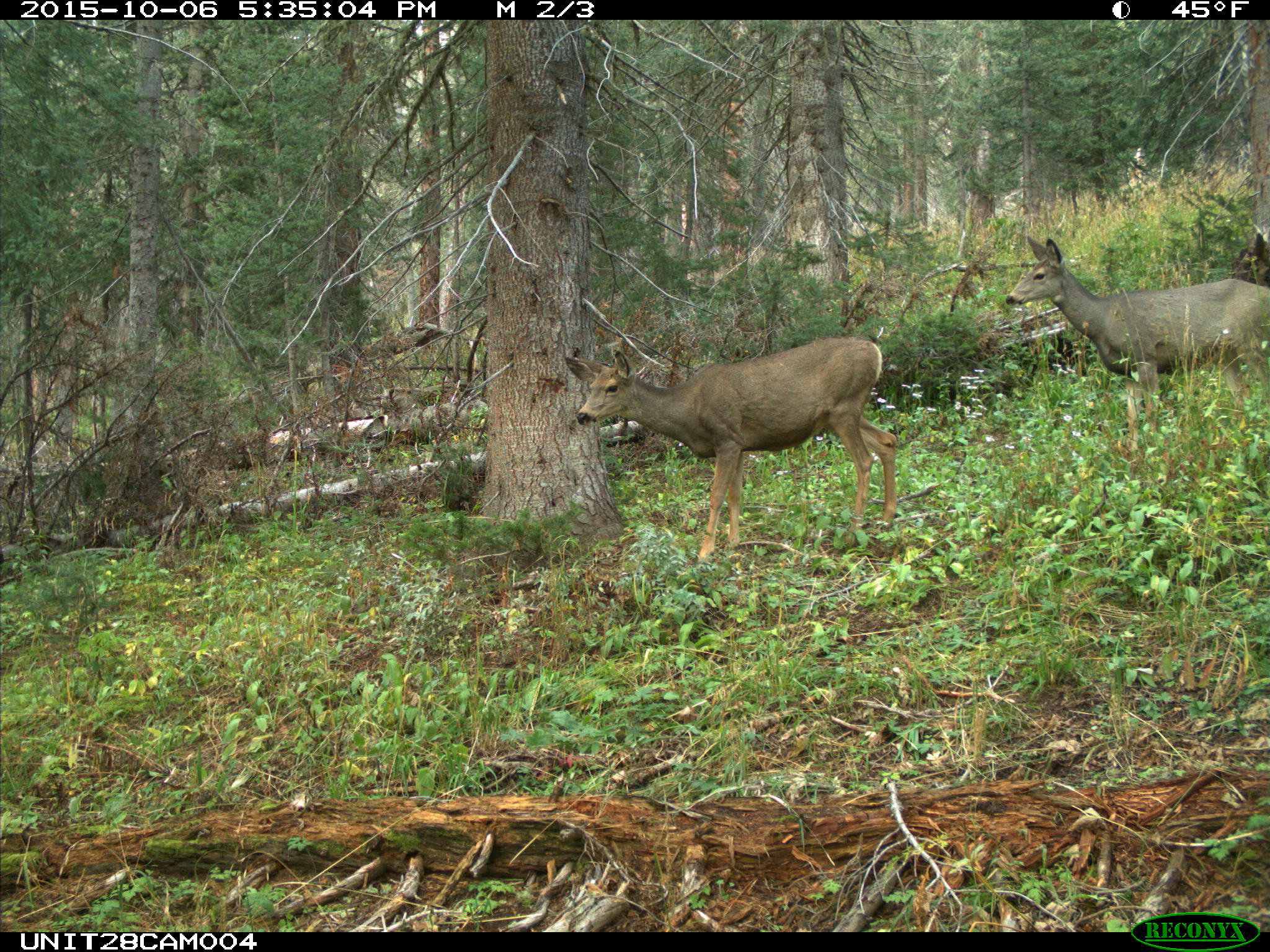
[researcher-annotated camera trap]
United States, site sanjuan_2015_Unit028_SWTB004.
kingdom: Animalia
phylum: Chordata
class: Mammalia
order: Artiodactyla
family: Cervidae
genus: Odocoileus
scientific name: Odocoileus hemionus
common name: mule deer